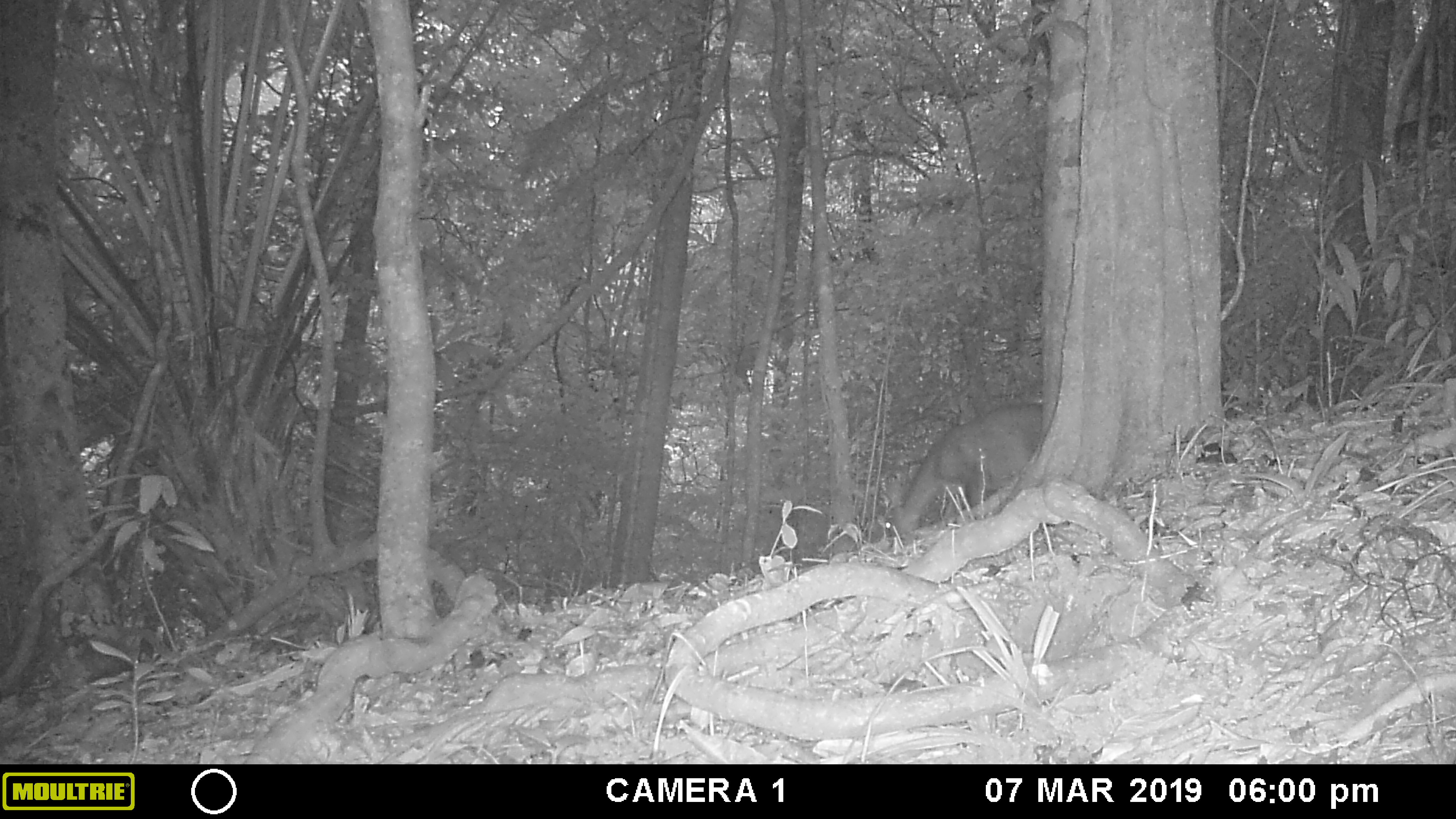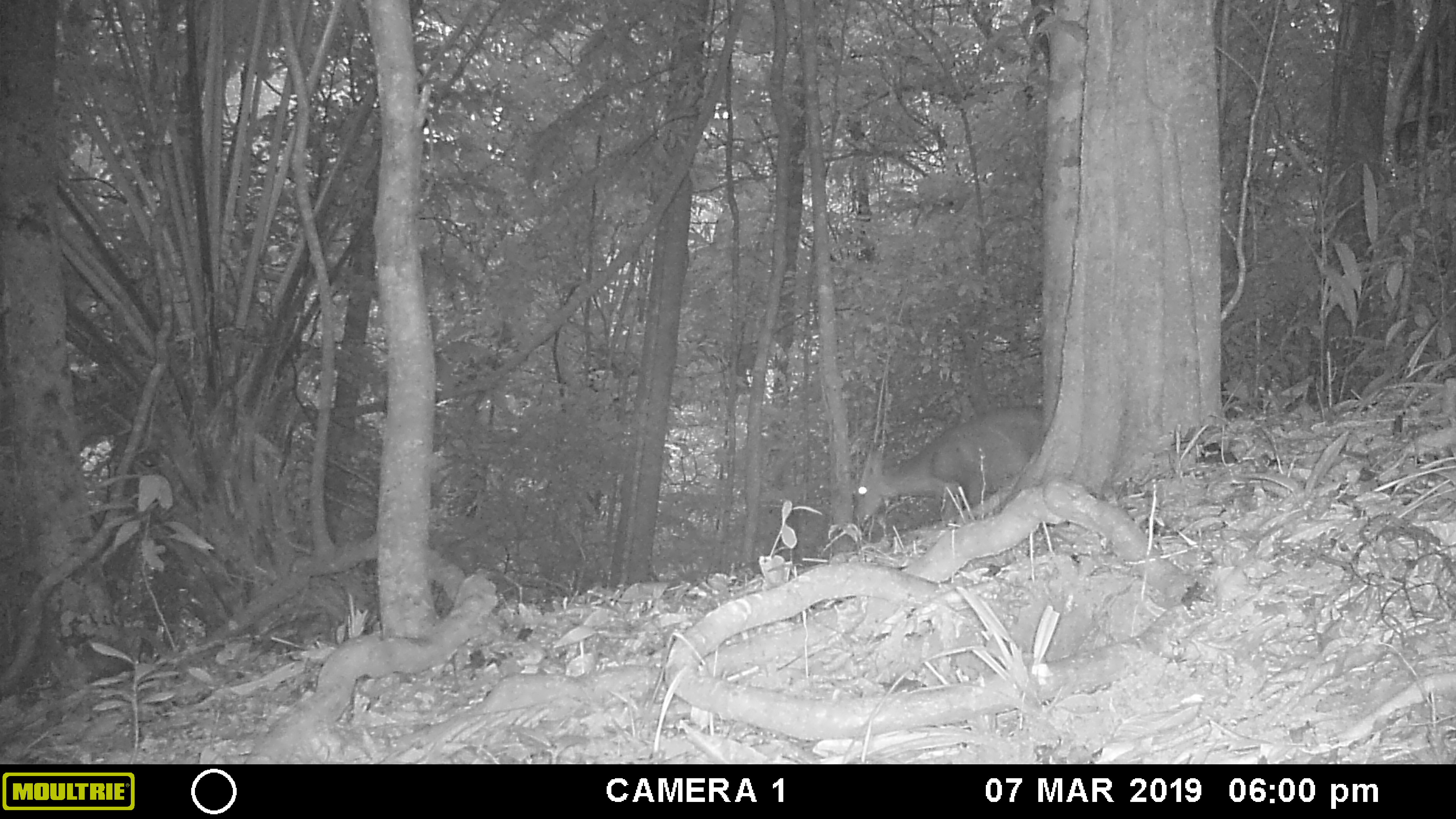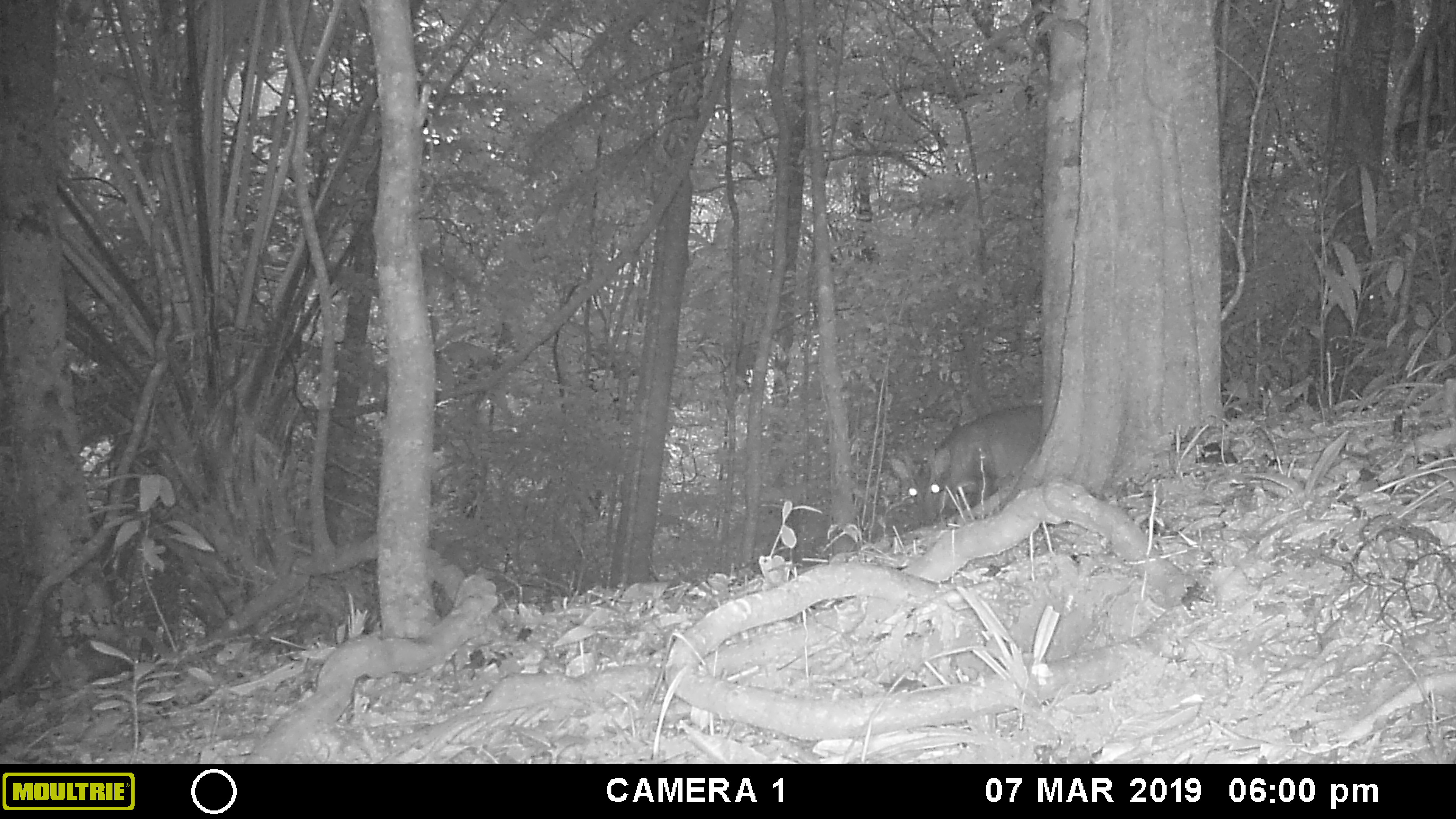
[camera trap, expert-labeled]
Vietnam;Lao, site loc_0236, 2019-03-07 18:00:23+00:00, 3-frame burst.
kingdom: Animalia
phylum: Chordata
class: Mammalia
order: Artiodactyla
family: Cervidae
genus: Muntiacus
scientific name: Muntiacus vuquangensis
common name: large-antlered muntjac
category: large antlered muntjac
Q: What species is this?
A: Large antlered muntjac (large-antlered muntjac) (Muntiacus vuquangensis).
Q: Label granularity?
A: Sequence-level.